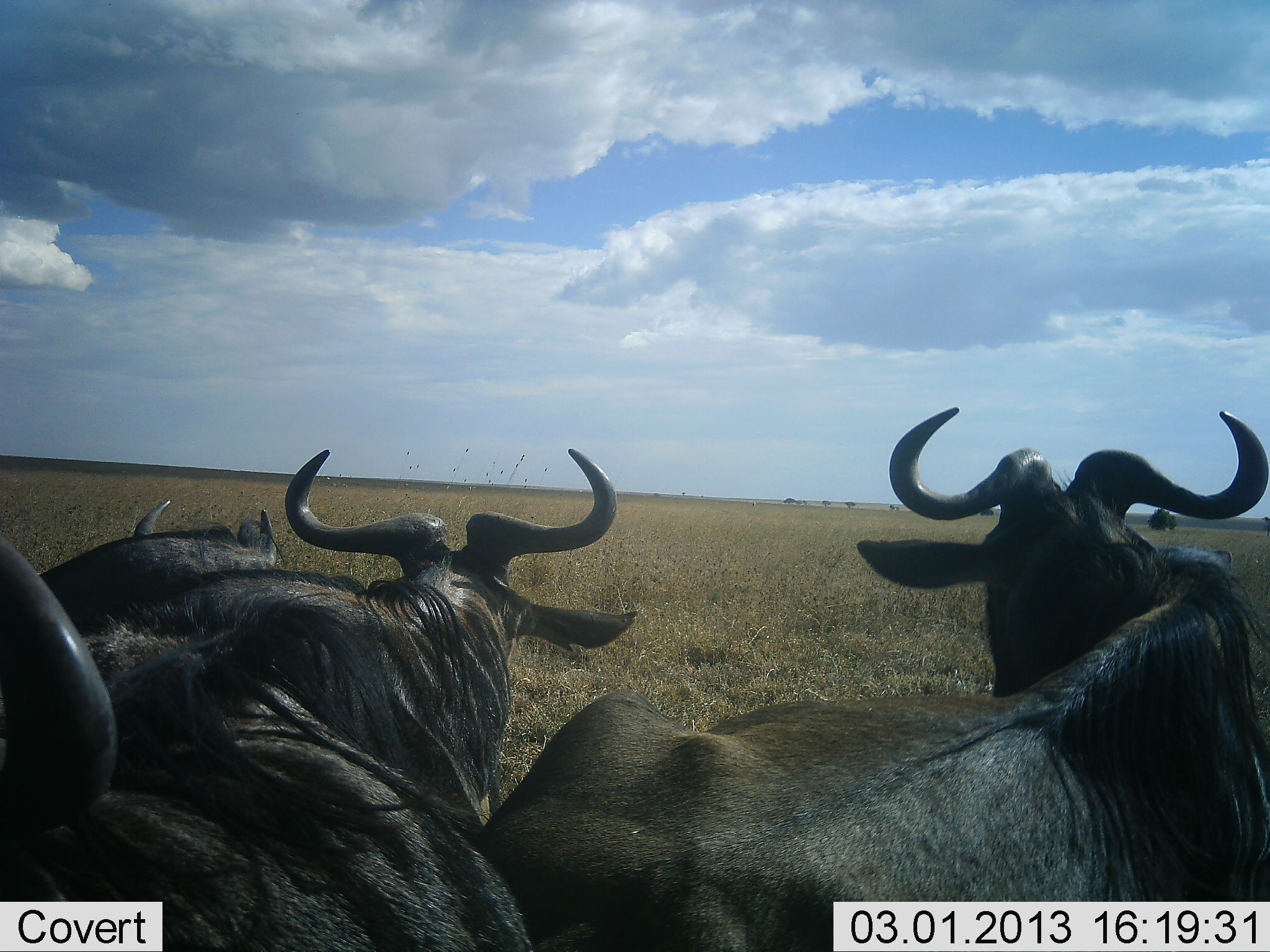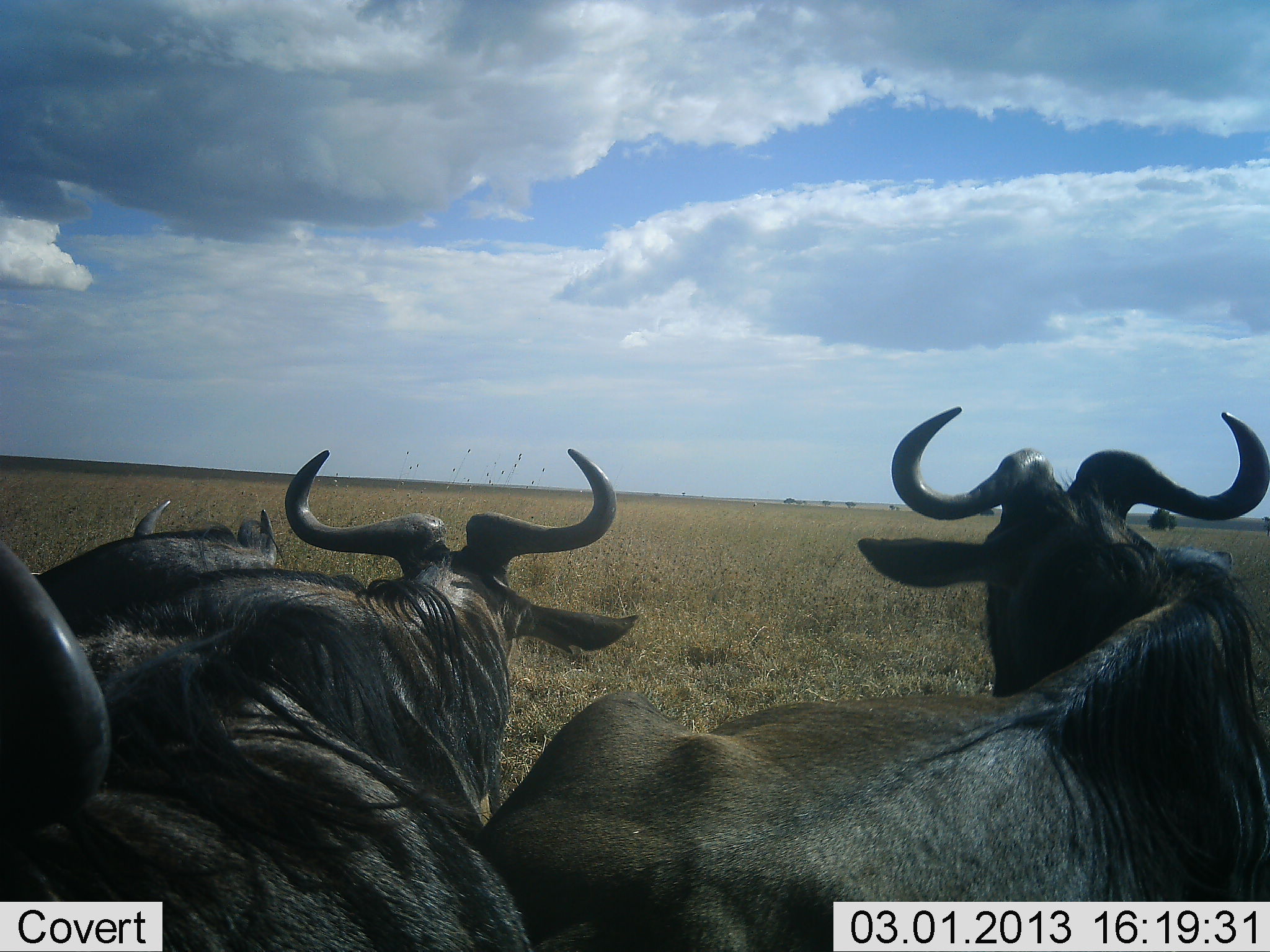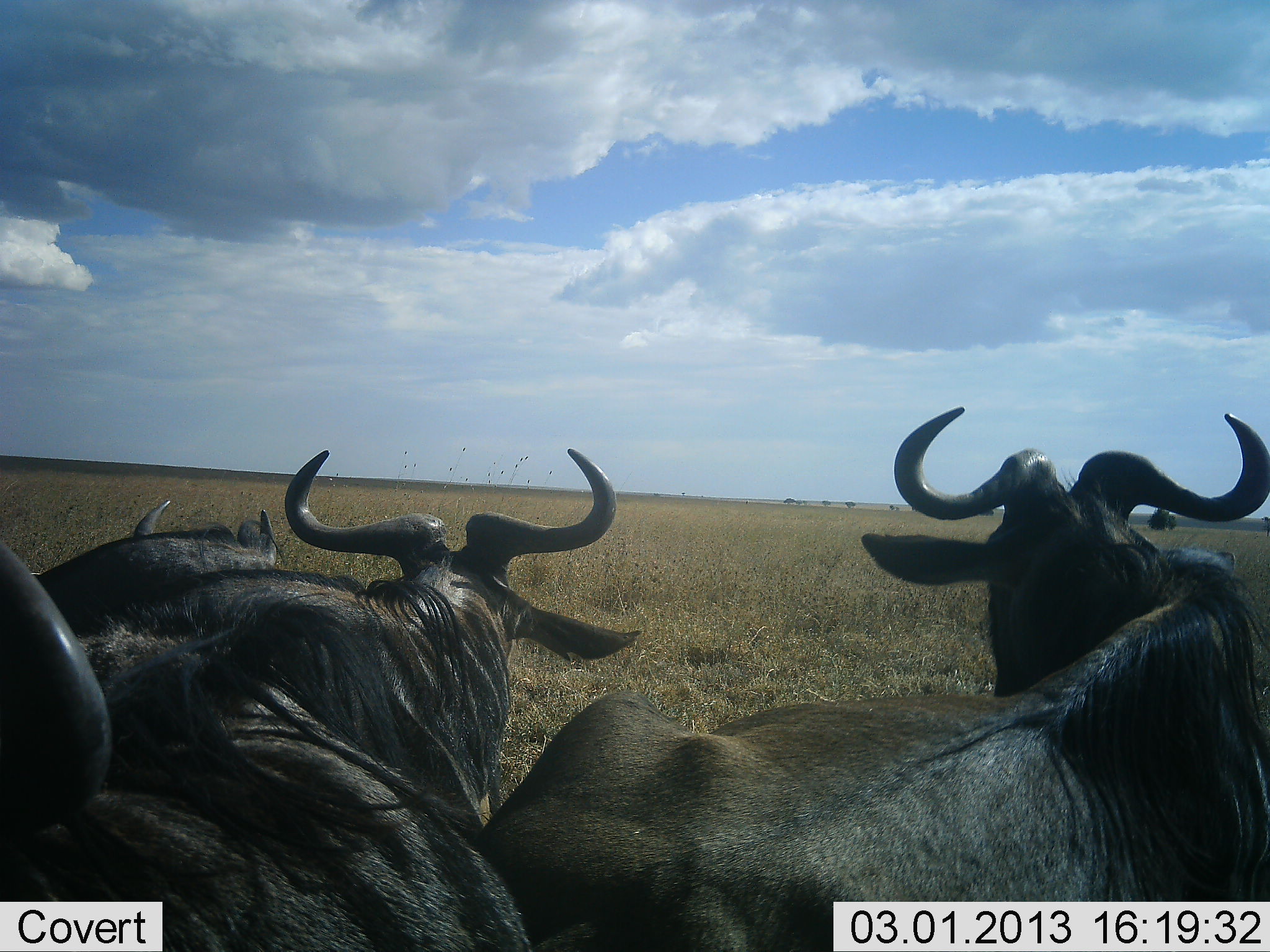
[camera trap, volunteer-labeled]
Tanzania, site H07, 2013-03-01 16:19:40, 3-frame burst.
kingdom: Animalia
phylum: Chordata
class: Mammalia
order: Artiodactyla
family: Bovidae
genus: Connochaetes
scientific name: Connochaetes taurinus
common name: blue wildebeest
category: wildebeest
Wildebeest (blue wildebeest) (Connochaetes taurinus), count 4. Behavior (volunteer vote fractions): standing 10%, resting 90%, moving 5%, interacting 0%. Young present (vote fraction): 0%. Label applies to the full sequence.